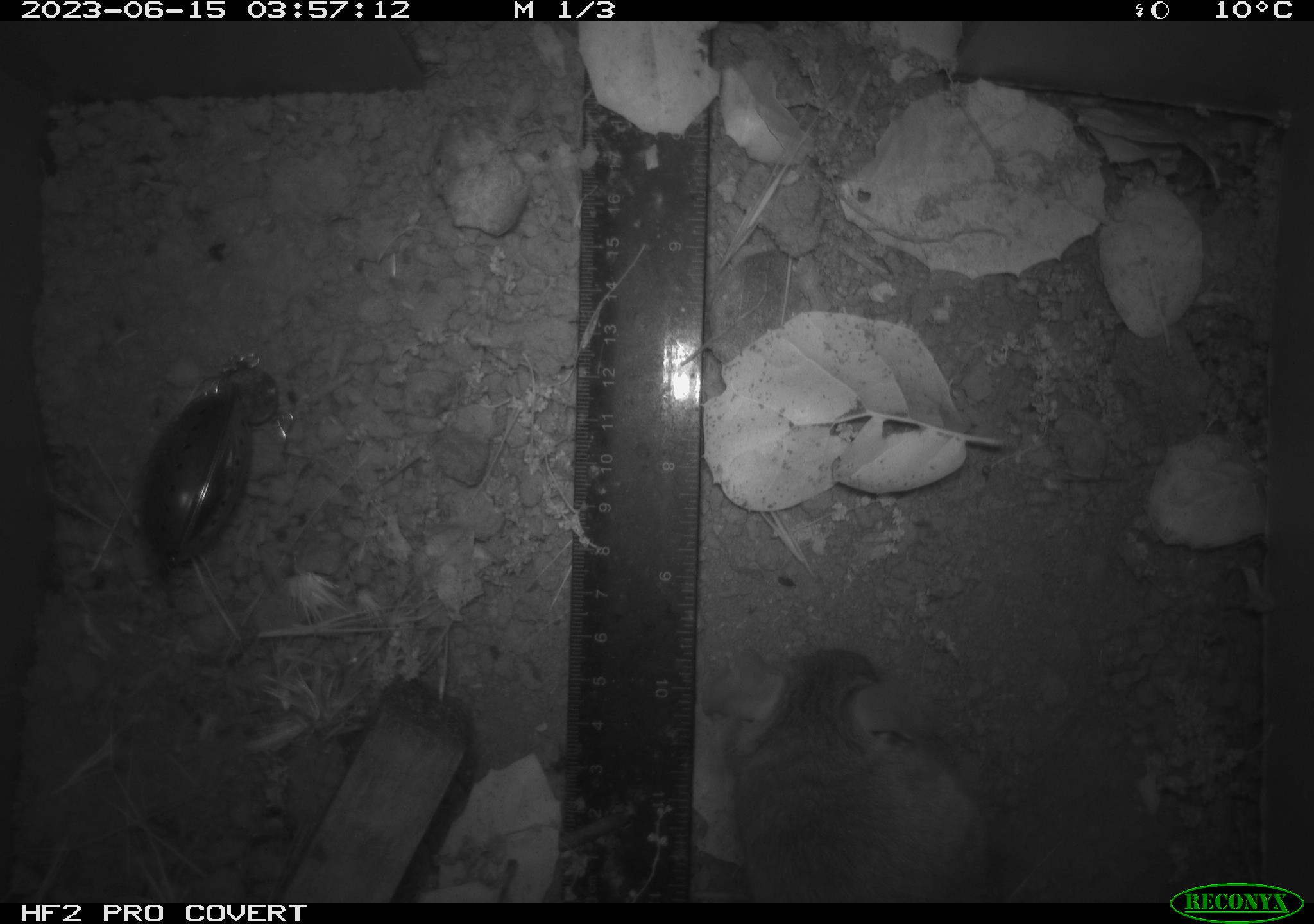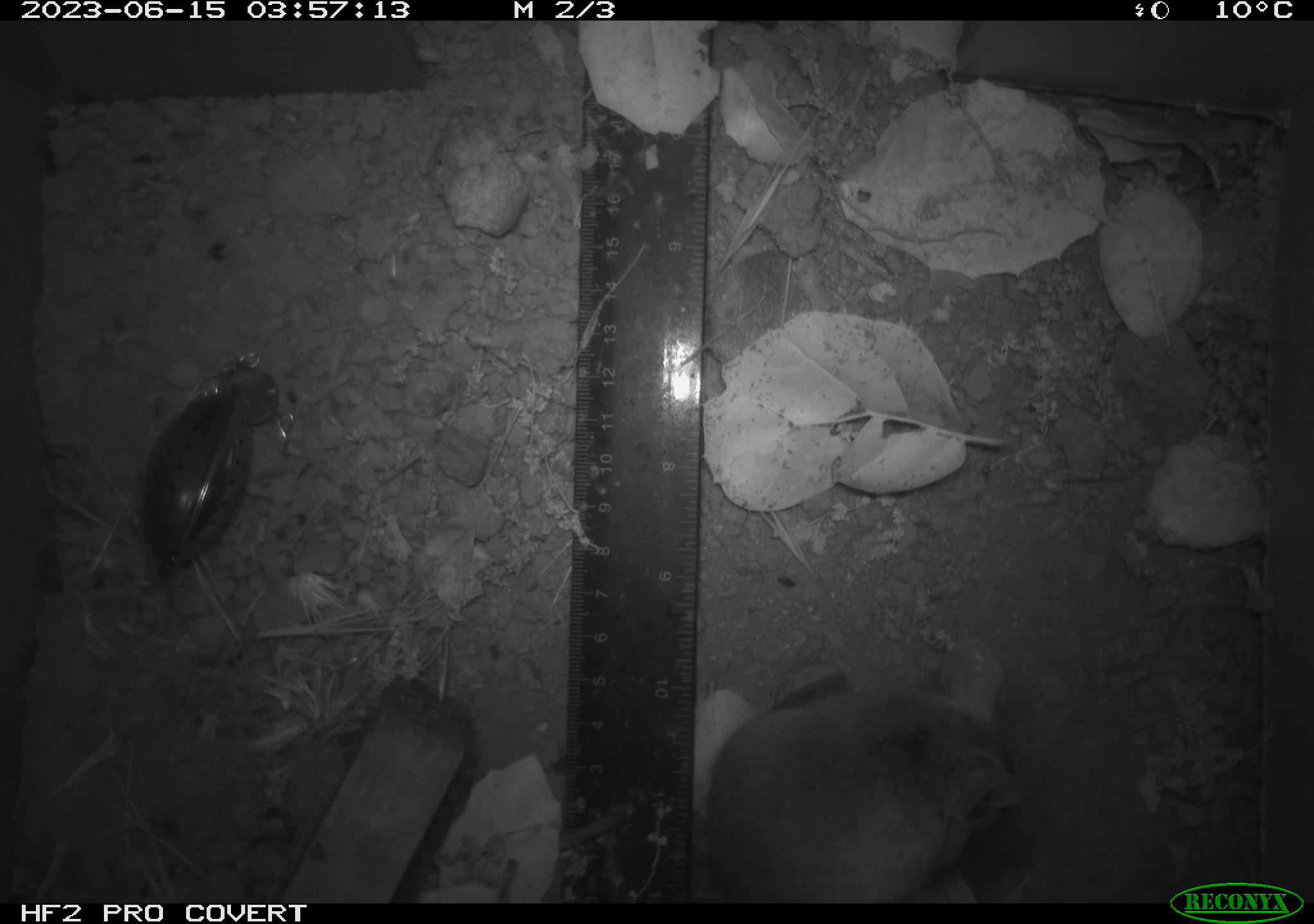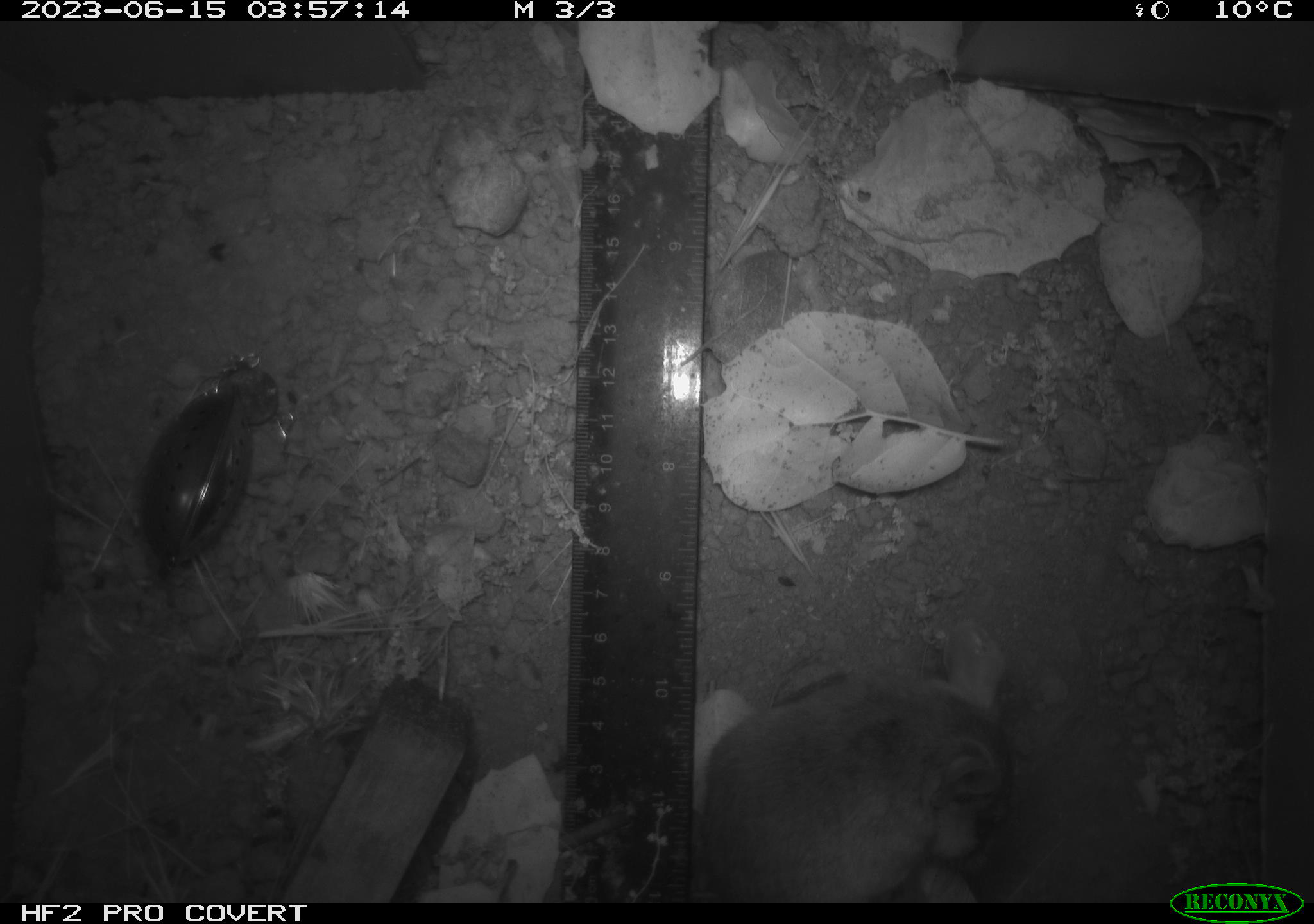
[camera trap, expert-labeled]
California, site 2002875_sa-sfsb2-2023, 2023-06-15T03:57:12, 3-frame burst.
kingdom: Animalia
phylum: Chordata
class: Mammalia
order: Rodentia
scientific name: Rodentia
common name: mouse species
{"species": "mouse species (Rodentia)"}